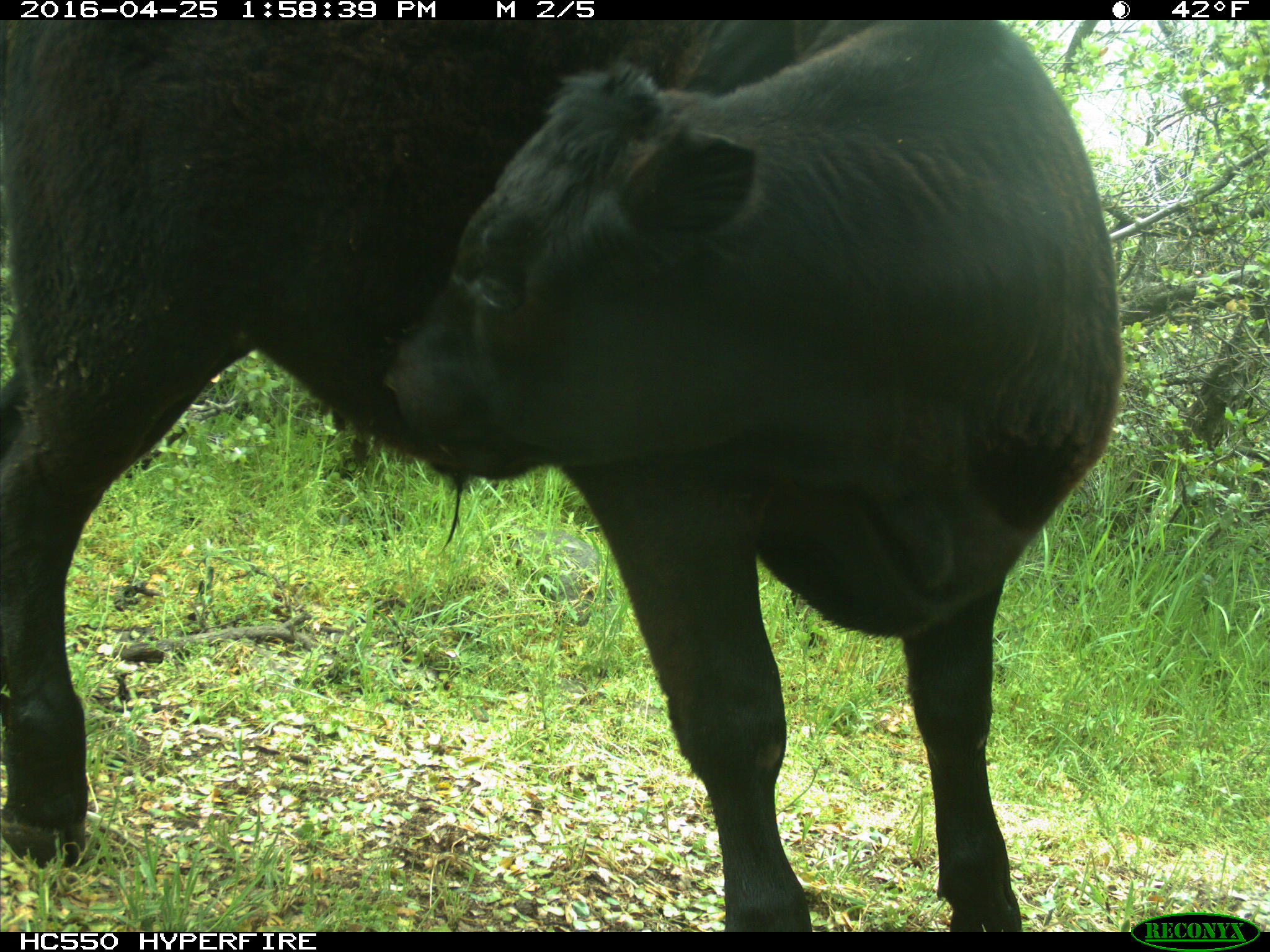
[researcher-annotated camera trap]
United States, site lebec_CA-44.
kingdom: Animalia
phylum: Chordata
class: Mammalia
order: Artiodactyla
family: Bovidae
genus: Bos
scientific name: Bos taurus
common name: domestic cow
Bos taurus (domestic cow).